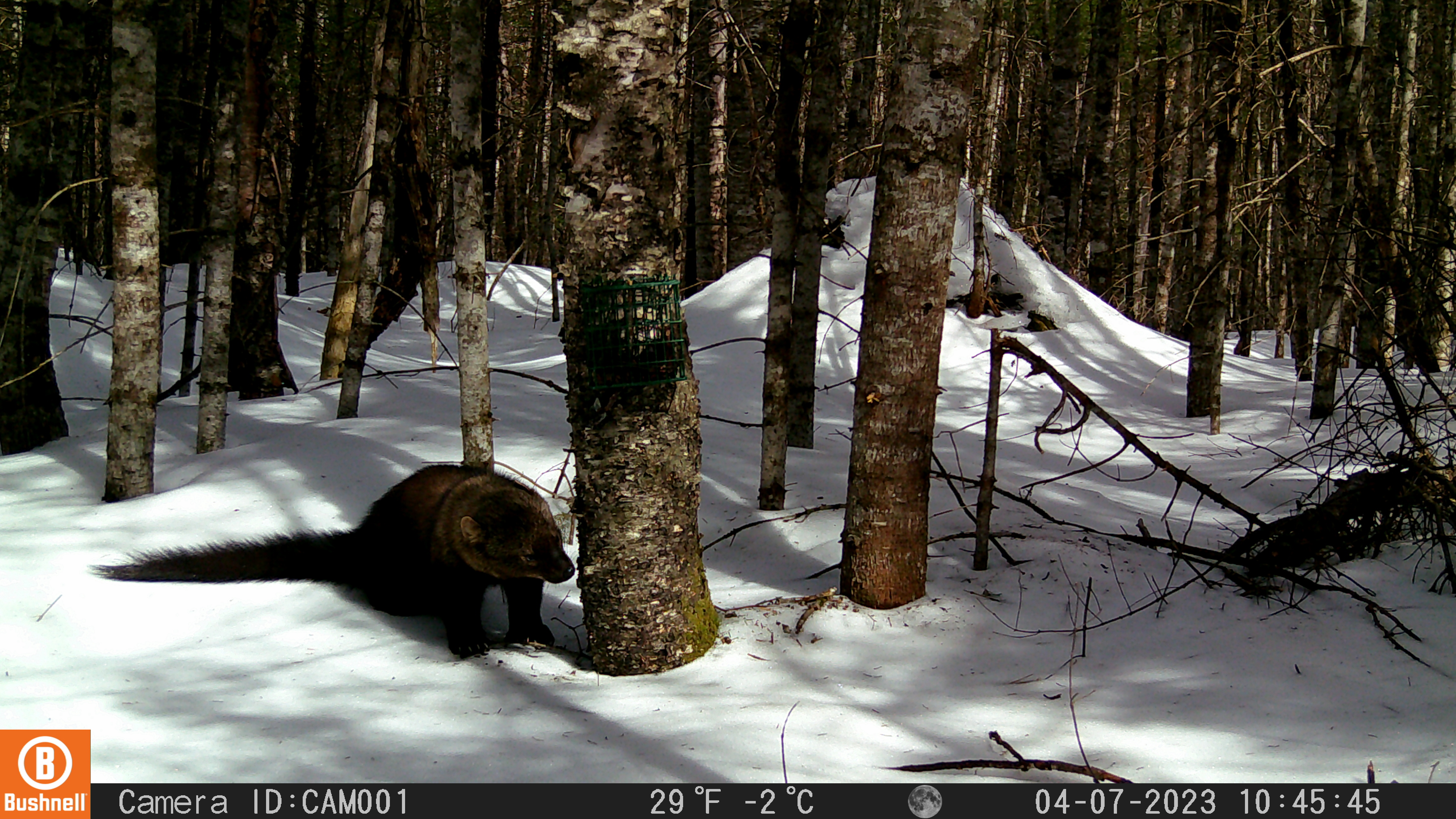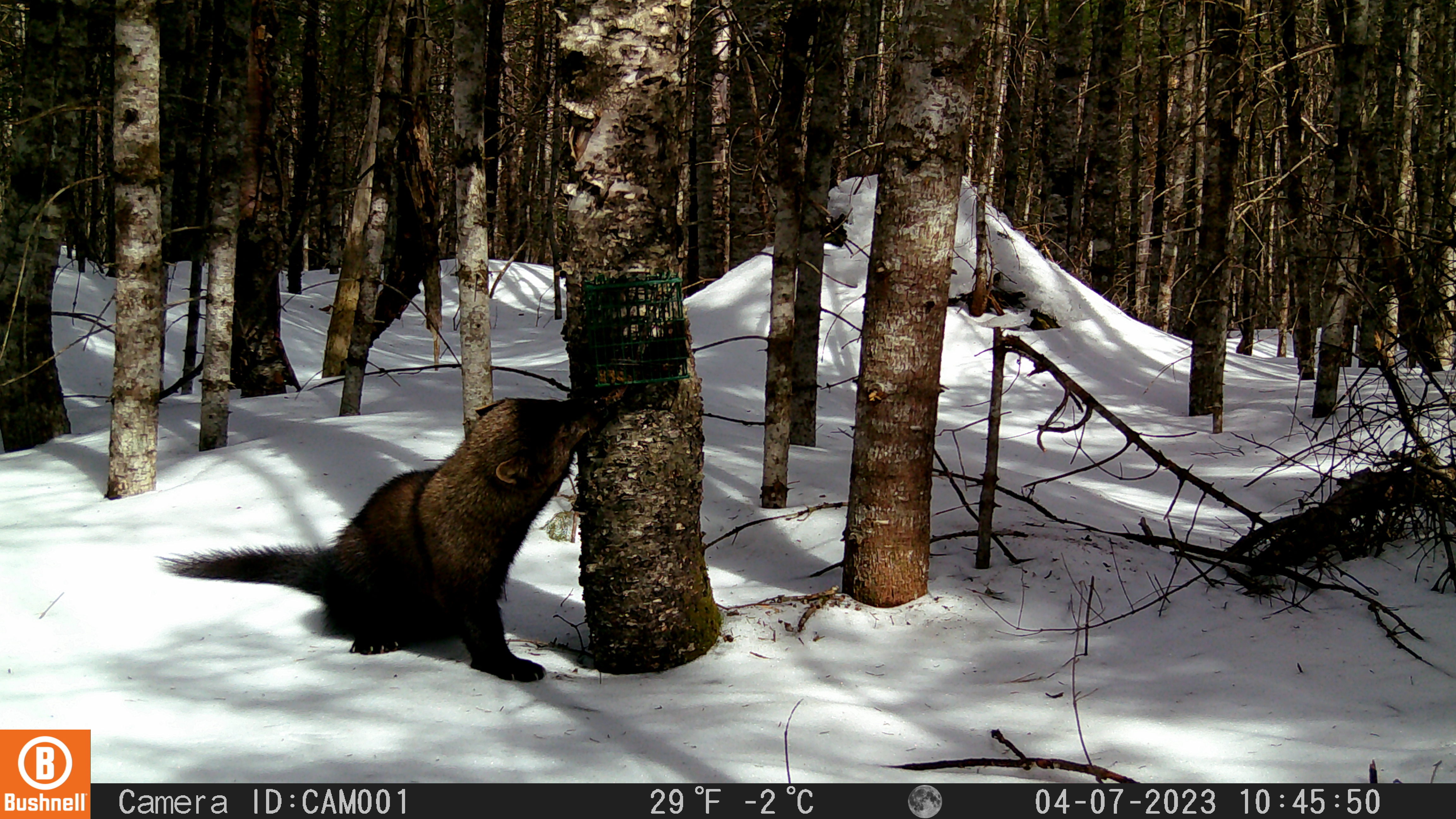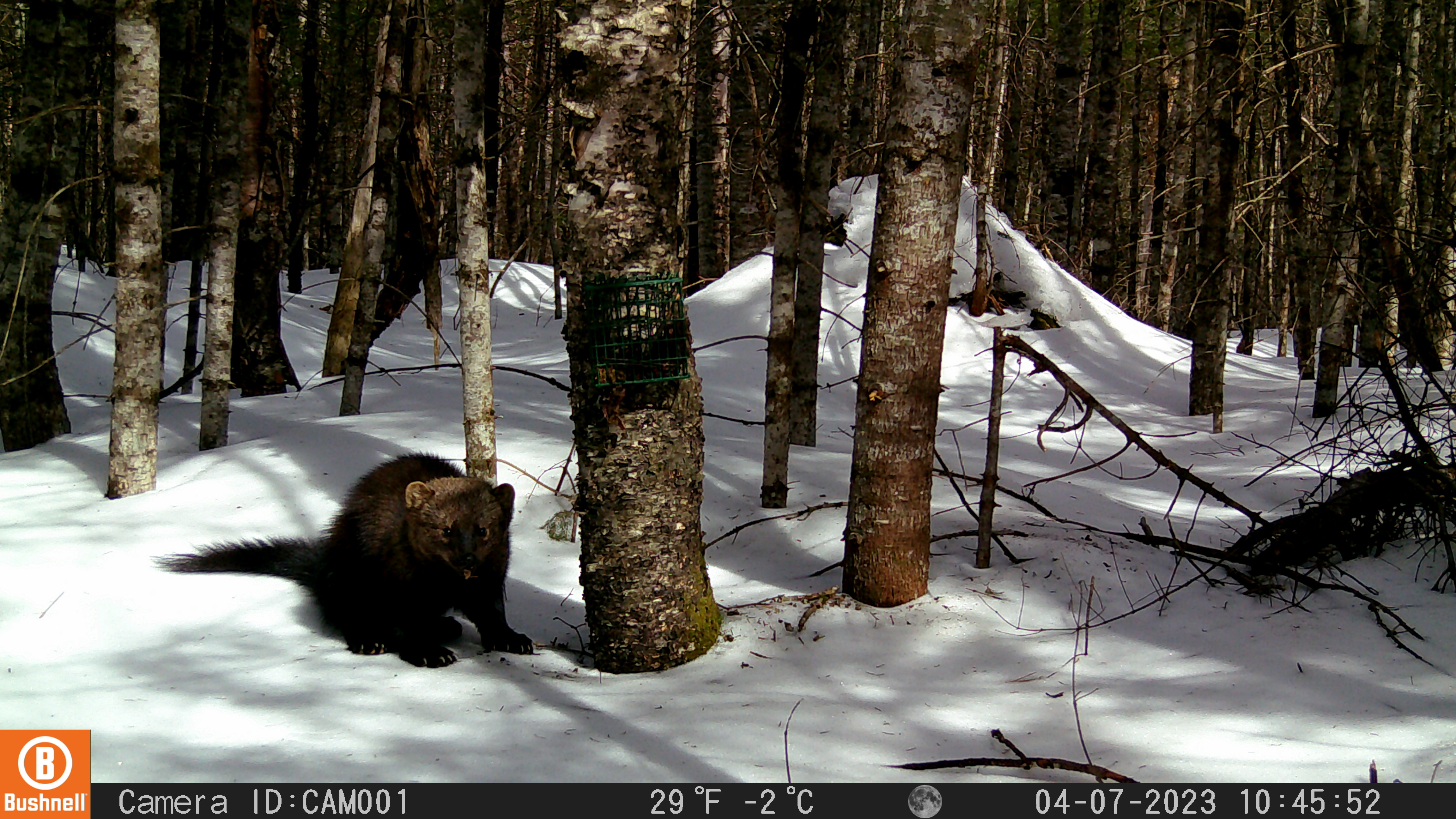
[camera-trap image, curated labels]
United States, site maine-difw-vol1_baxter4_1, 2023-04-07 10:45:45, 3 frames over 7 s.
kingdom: Animalia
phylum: Chordata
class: Mammalia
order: Carnivora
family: Mustelidae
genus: Pekania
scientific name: Pekania pennanti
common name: fisher